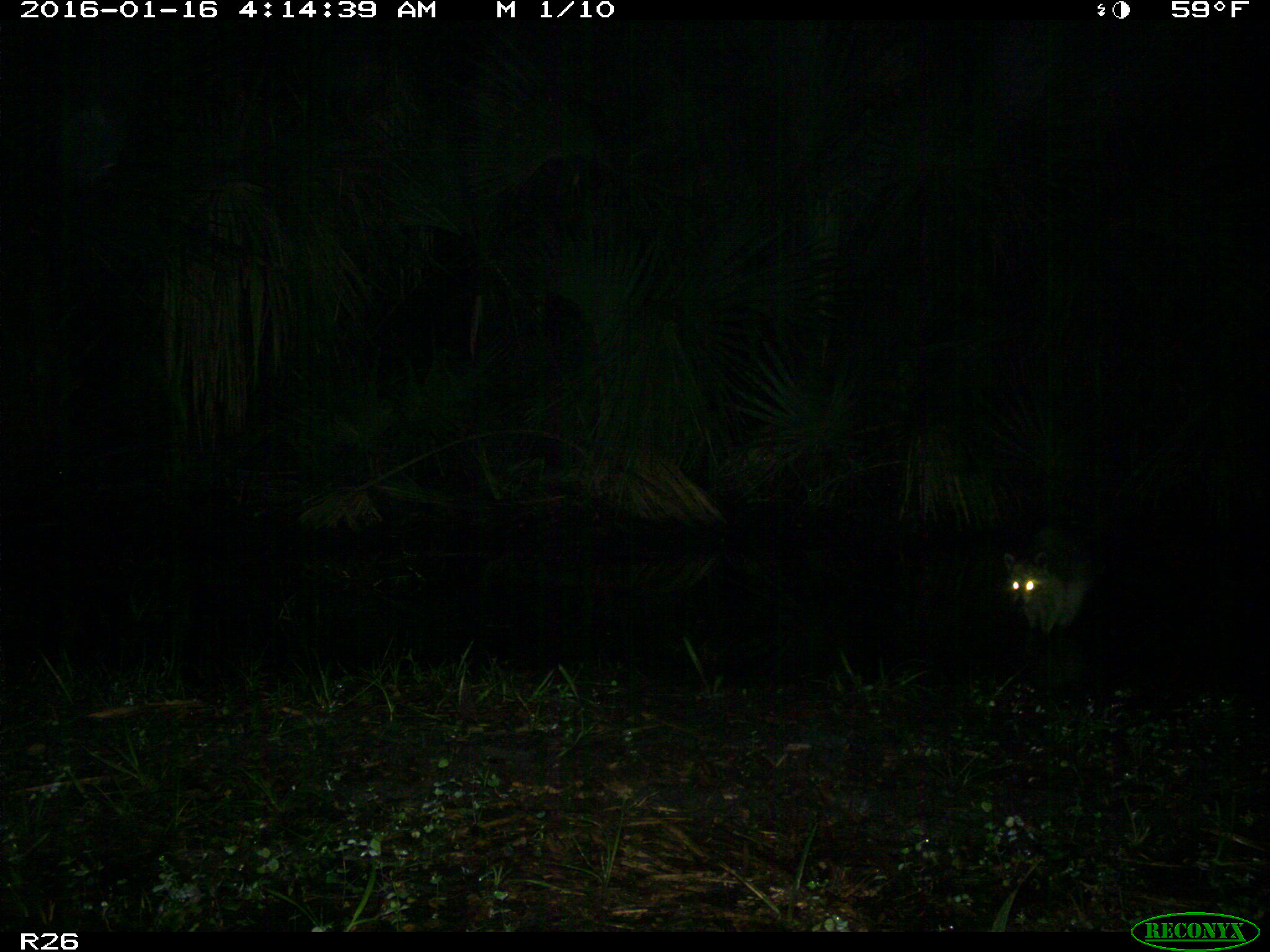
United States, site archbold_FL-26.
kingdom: Animalia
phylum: Chordata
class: Mammalia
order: Carnivora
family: Procyonidae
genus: Procyon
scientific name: Procyon lotor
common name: common raccoon